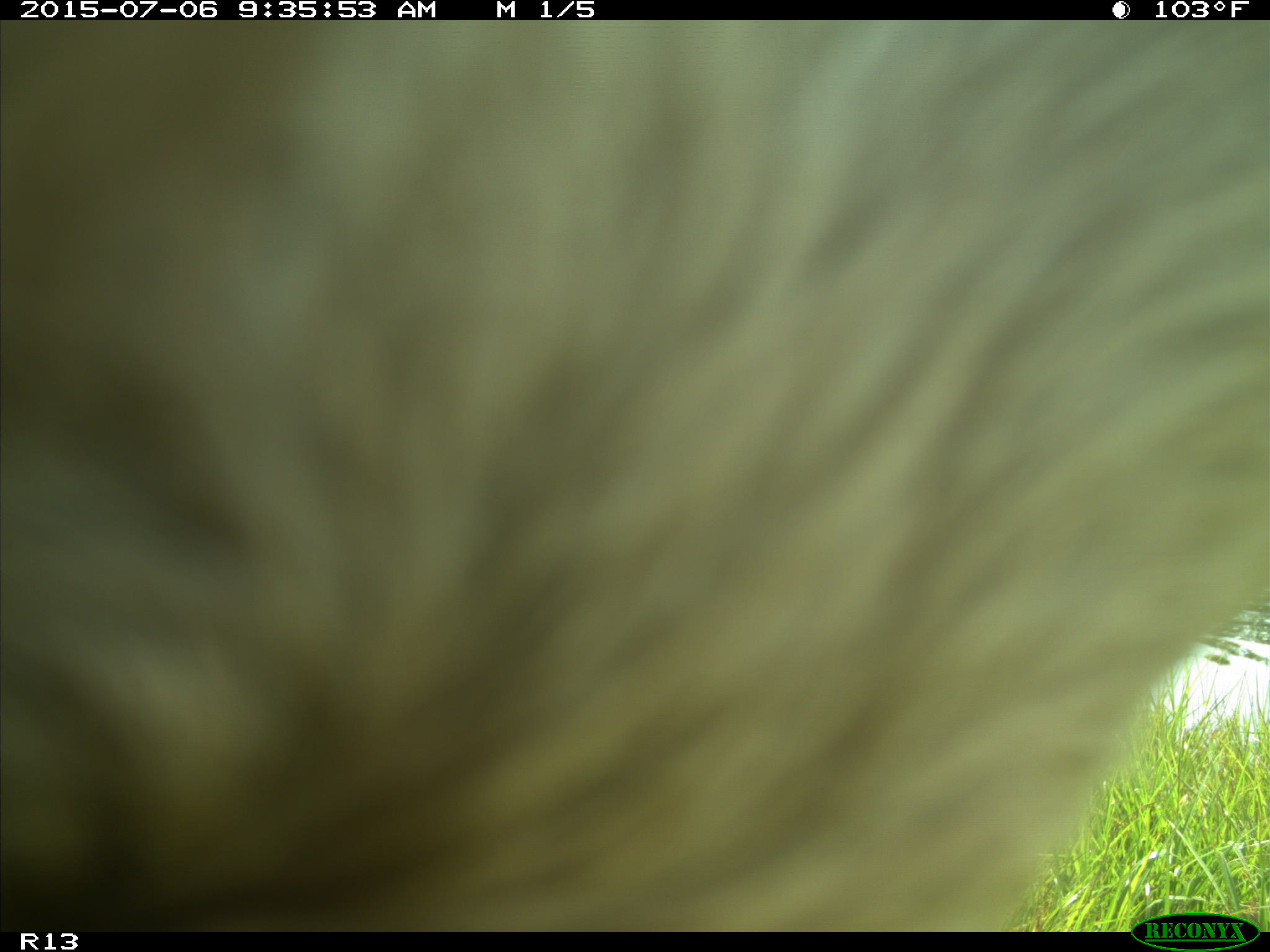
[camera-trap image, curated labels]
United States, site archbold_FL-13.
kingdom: Animalia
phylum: Chordata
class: Mammalia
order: Artiodactyla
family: Bovidae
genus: Bos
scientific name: Bos taurus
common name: domestic cow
Bos taurus (domestic cow).